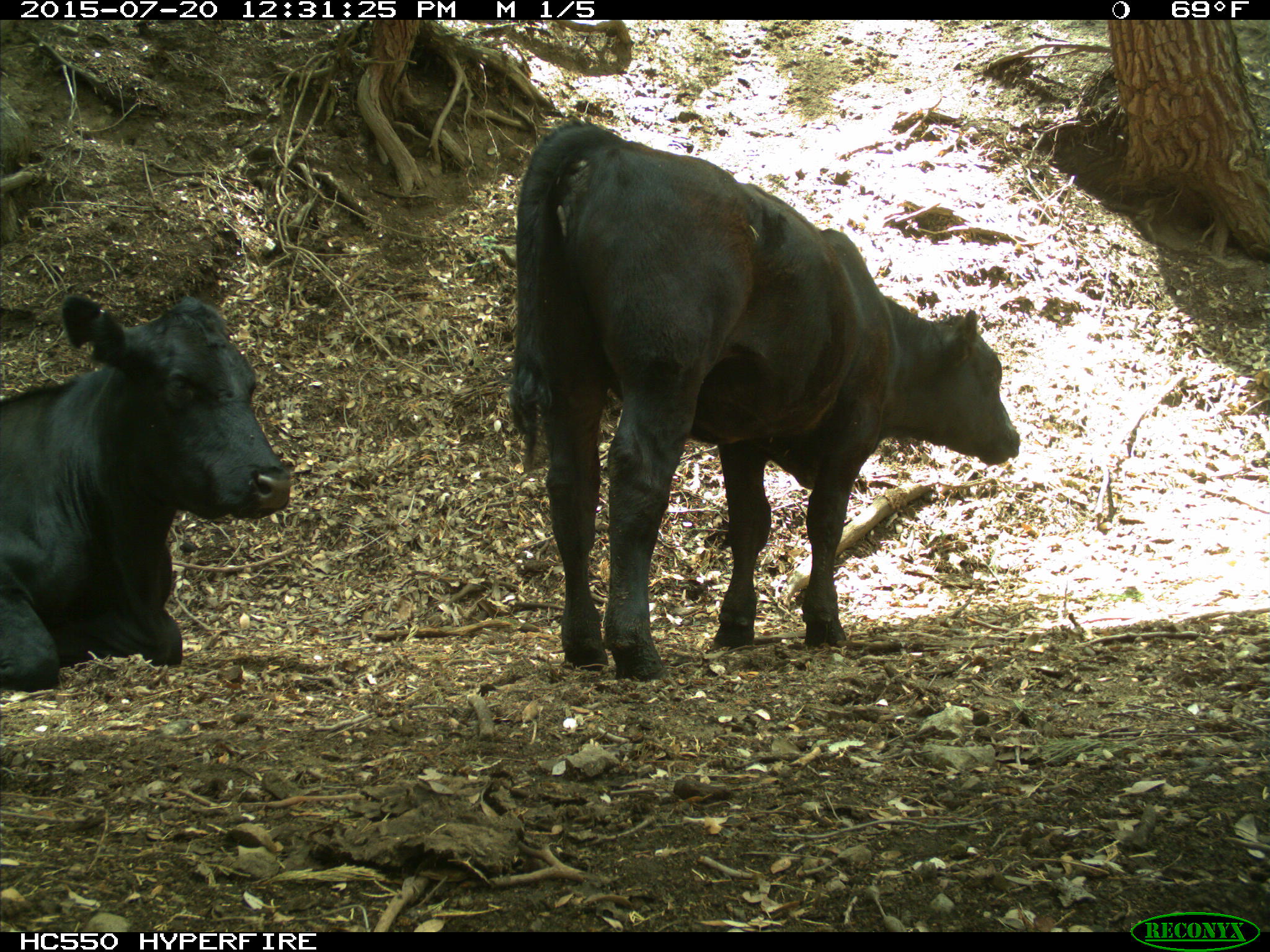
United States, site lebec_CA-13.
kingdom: Animalia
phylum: Chordata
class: Mammalia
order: Artiodactyla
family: Bovidae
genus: Bos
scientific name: Bos taurus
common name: domestic cow